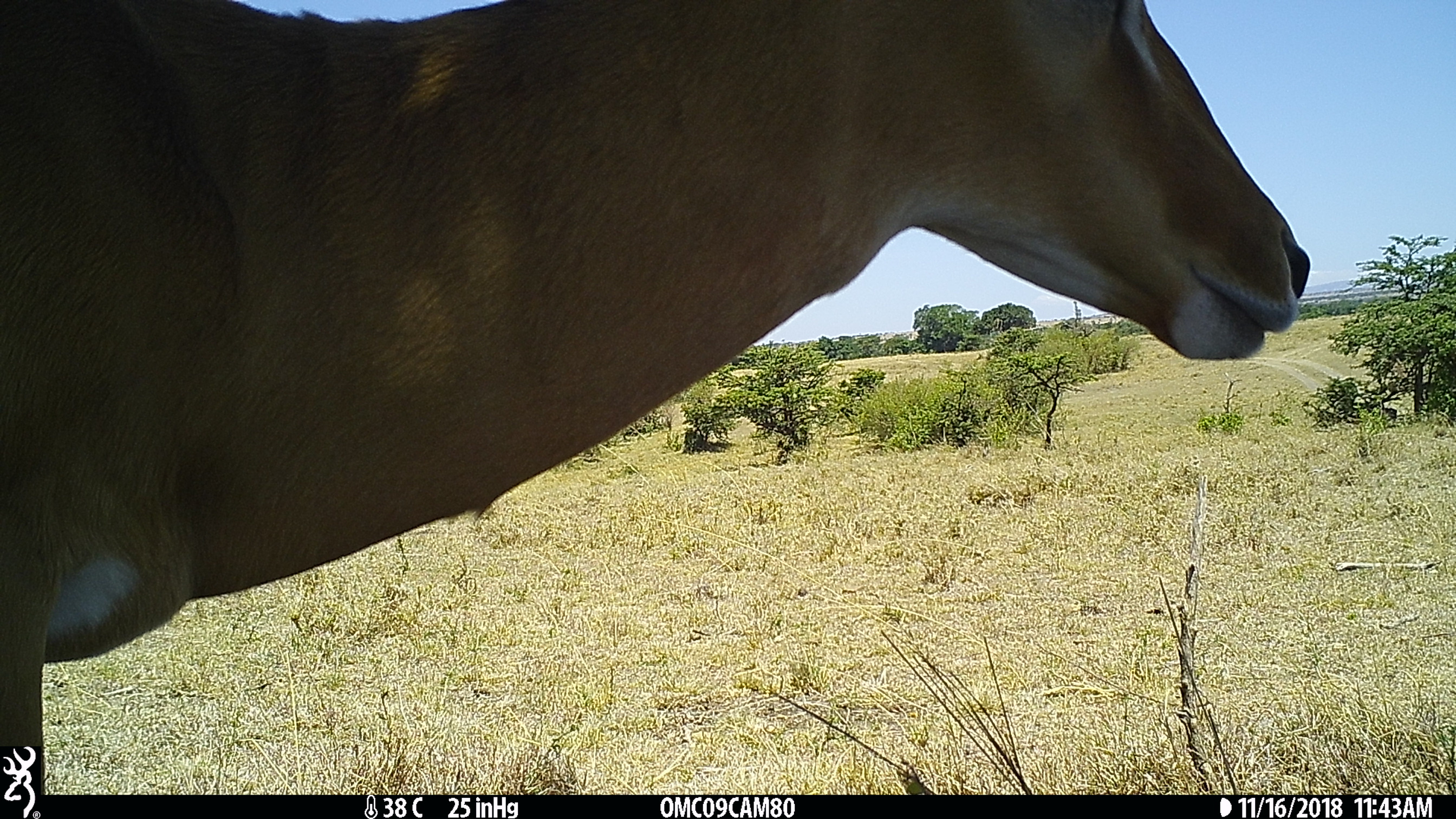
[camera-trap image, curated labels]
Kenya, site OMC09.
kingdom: Animalia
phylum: Chordata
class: Mammalia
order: Artiodactyla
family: Bovidae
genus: Aepyceros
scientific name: Aepyceros melampus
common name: impala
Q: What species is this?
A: Impala (Aepyceros melampus).